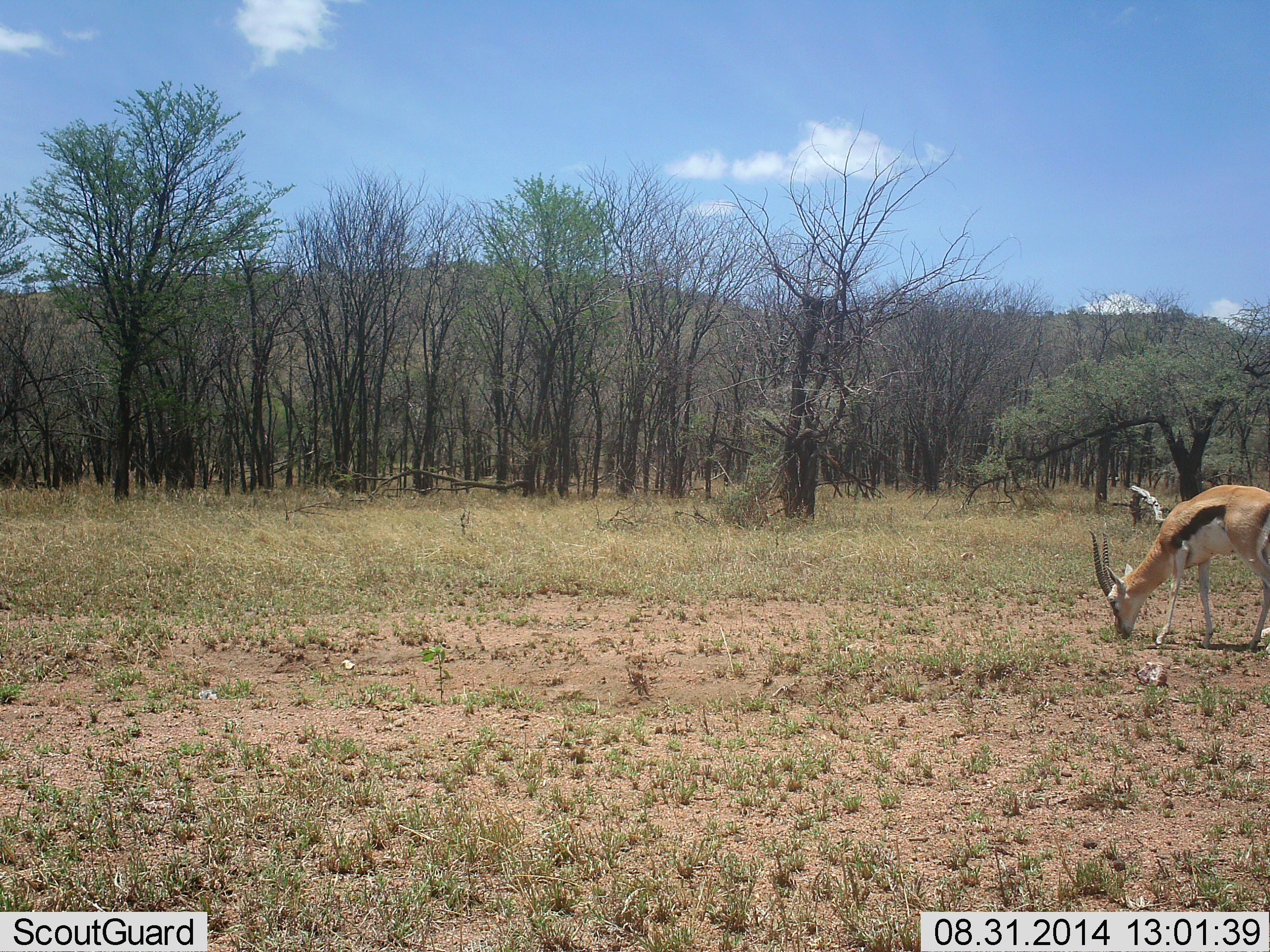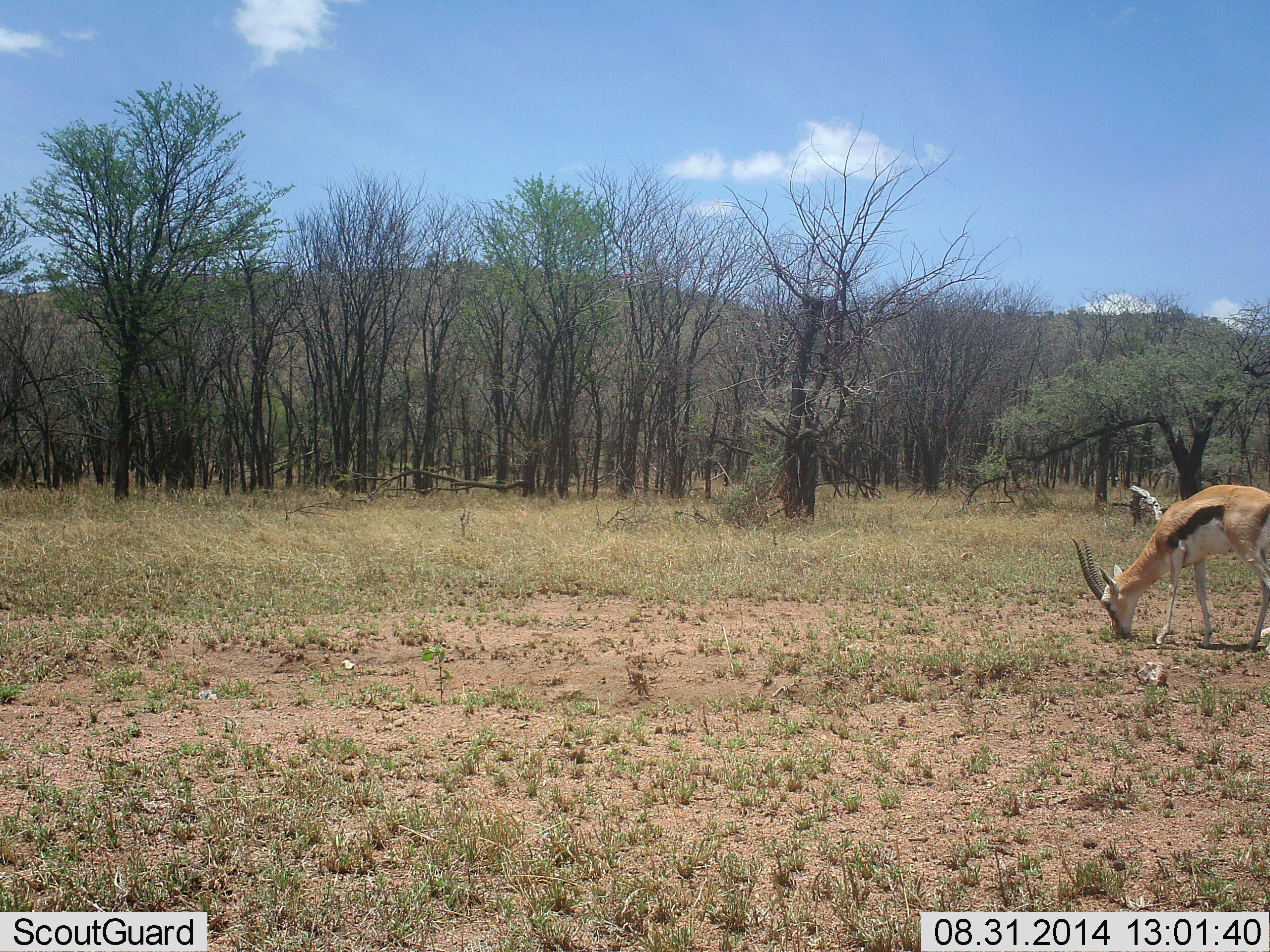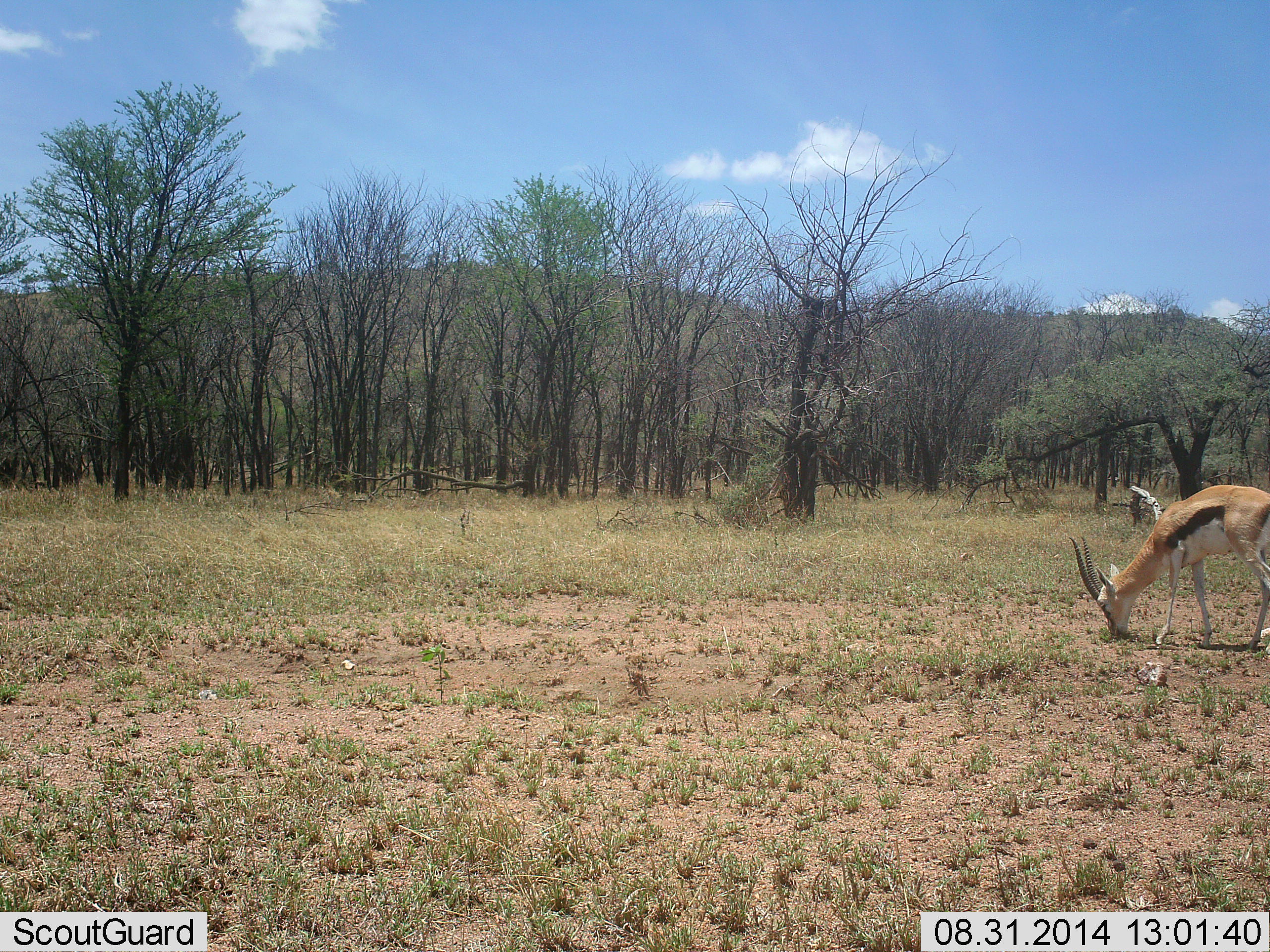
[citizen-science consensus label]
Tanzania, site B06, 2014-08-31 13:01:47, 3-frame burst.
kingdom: Animalia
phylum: Chordata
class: Mammalia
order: Artiodactyla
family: Bovidae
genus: Eudorcas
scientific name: Eudorcas thomsonii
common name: thomson's gazelle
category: gazellethomsons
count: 1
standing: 10%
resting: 0%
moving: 0%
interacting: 0%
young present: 0%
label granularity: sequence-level